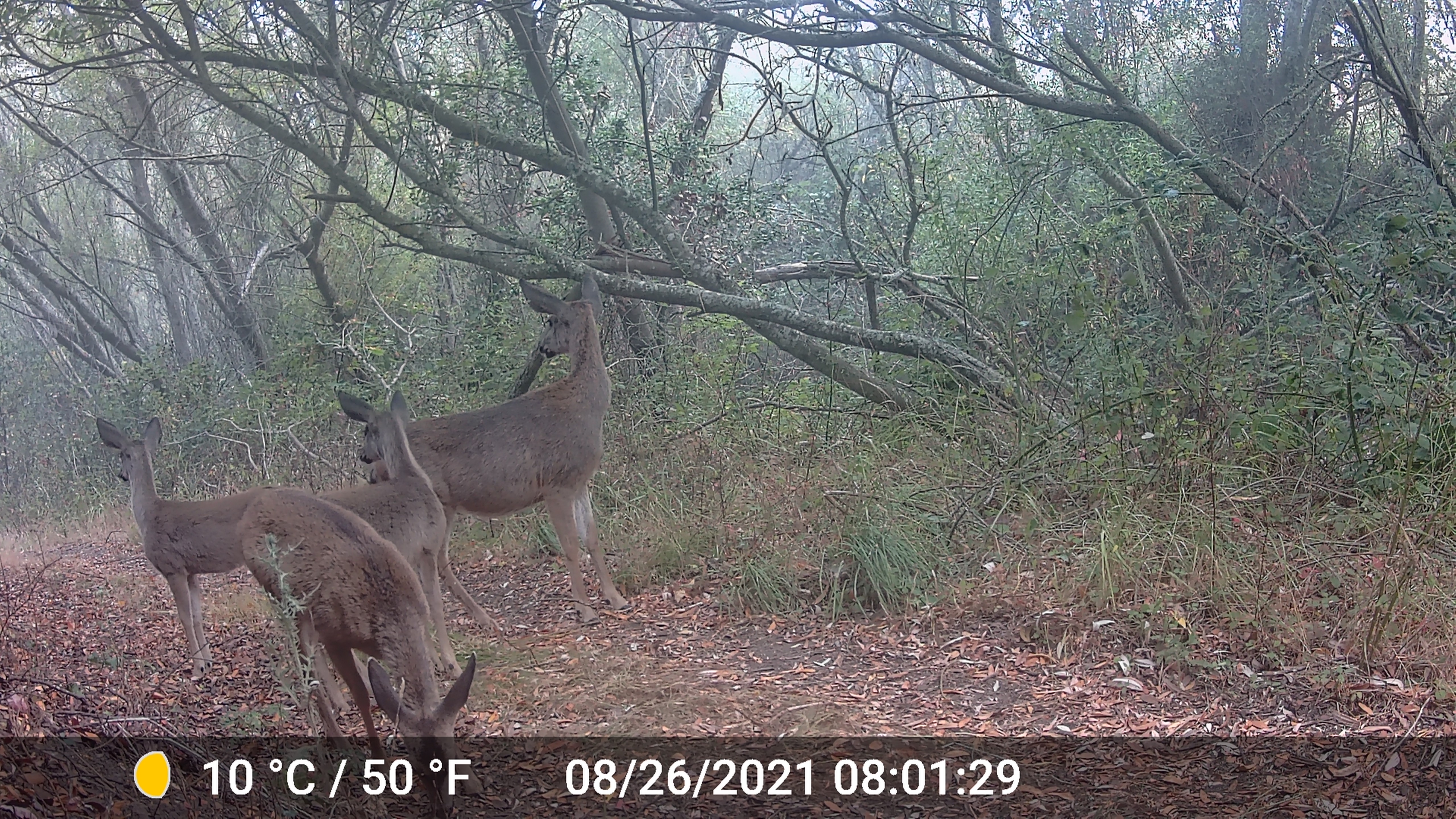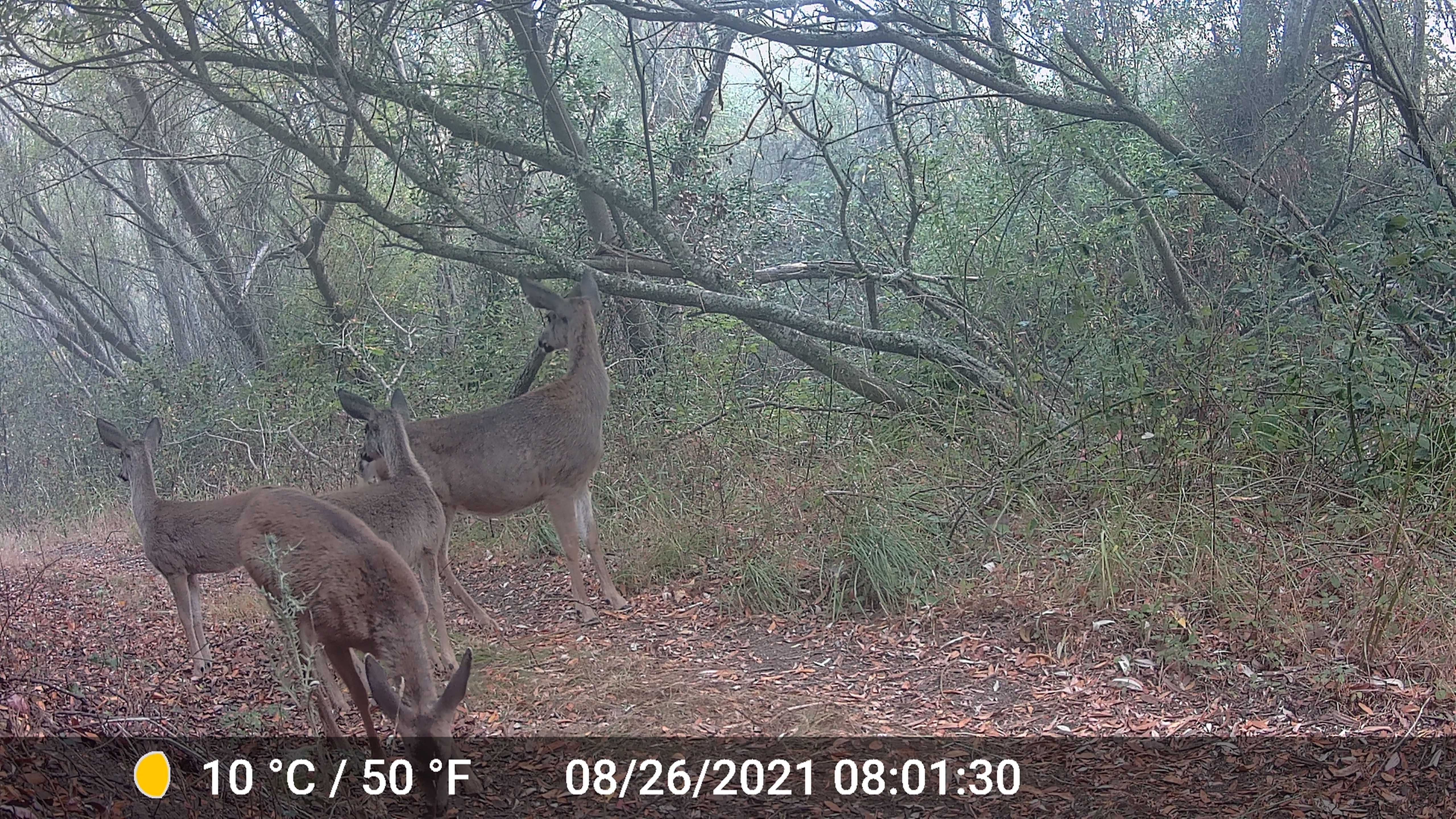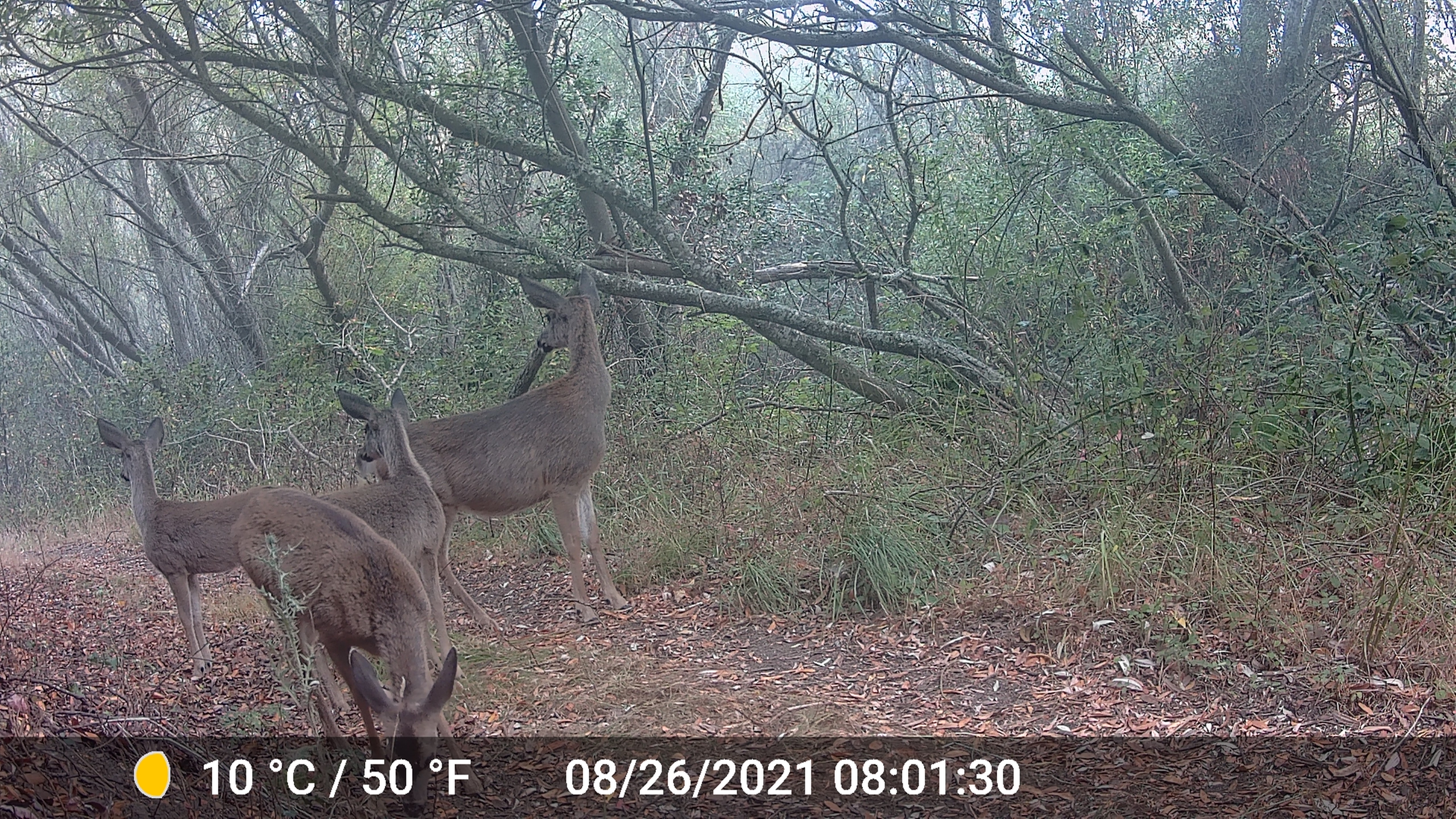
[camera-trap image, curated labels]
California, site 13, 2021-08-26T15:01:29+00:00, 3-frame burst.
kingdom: Animalia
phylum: Chordata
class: Mammalia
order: Artiodactyla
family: Cervidae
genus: Odocoileus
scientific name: Odocoileus hemionus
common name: mule deer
Mule deer (Odocoileus hemionus).